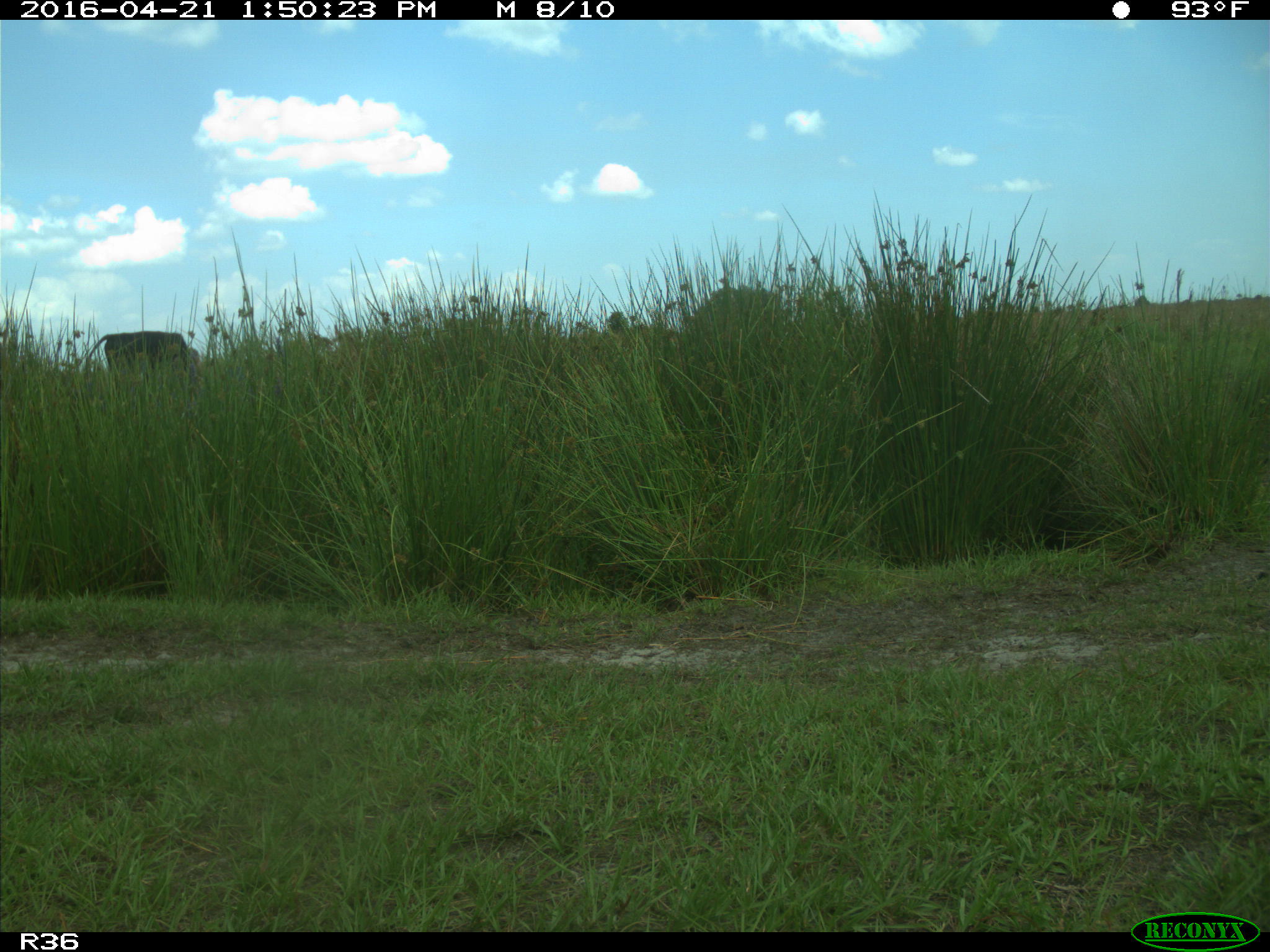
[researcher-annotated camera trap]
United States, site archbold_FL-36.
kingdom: Animalia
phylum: Chordata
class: Mammalia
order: Artiodactyla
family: Bovidae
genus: Bos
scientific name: Bos taurus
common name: domestic cow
Bos taurus (domestic cow).